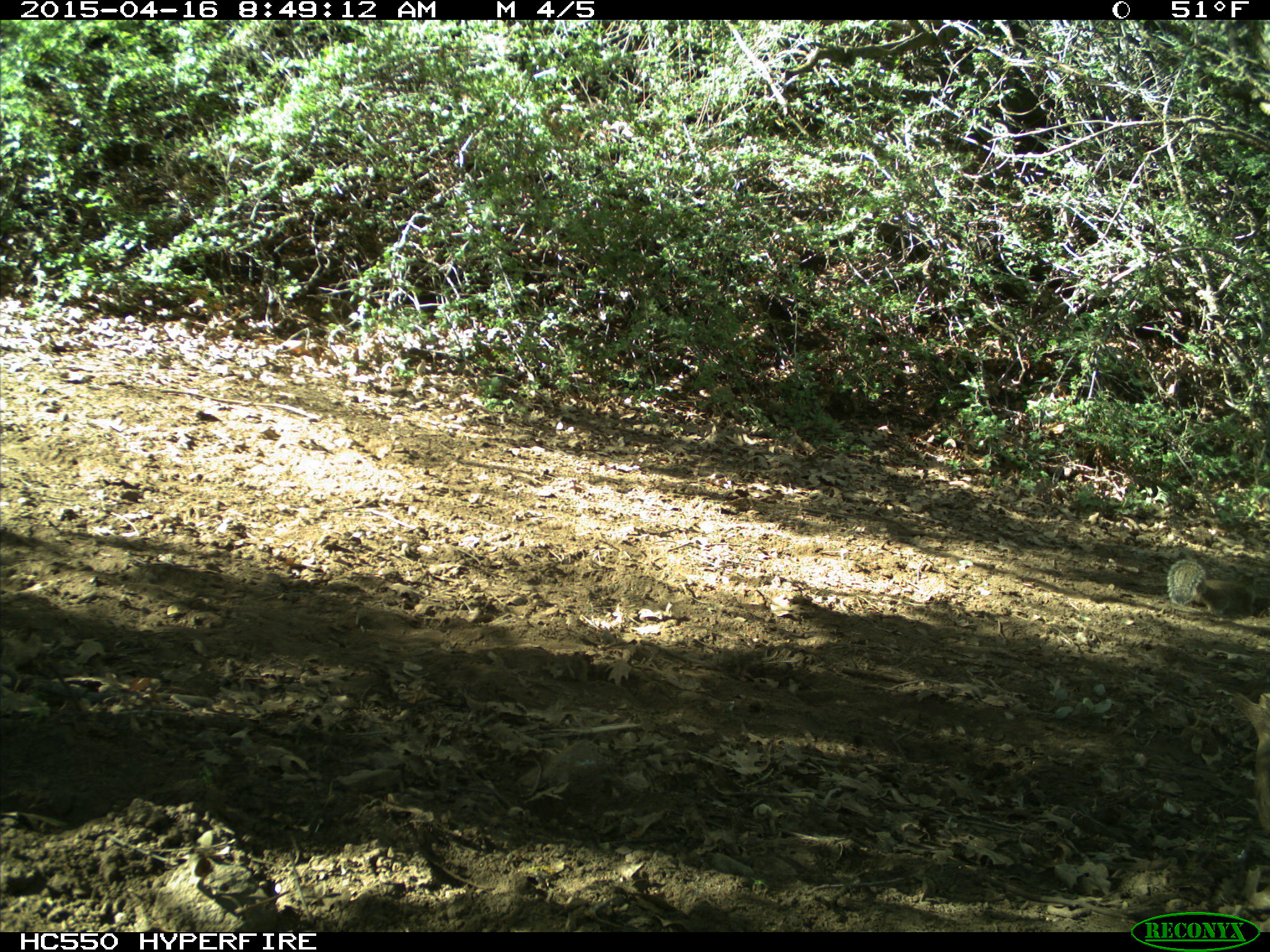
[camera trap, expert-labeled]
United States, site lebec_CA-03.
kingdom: Animalia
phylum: Chordata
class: Mammalia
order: Rodentia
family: Sciuridae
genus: Otospermophilus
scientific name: Otospermophilus beecheyi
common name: california ground squirrel